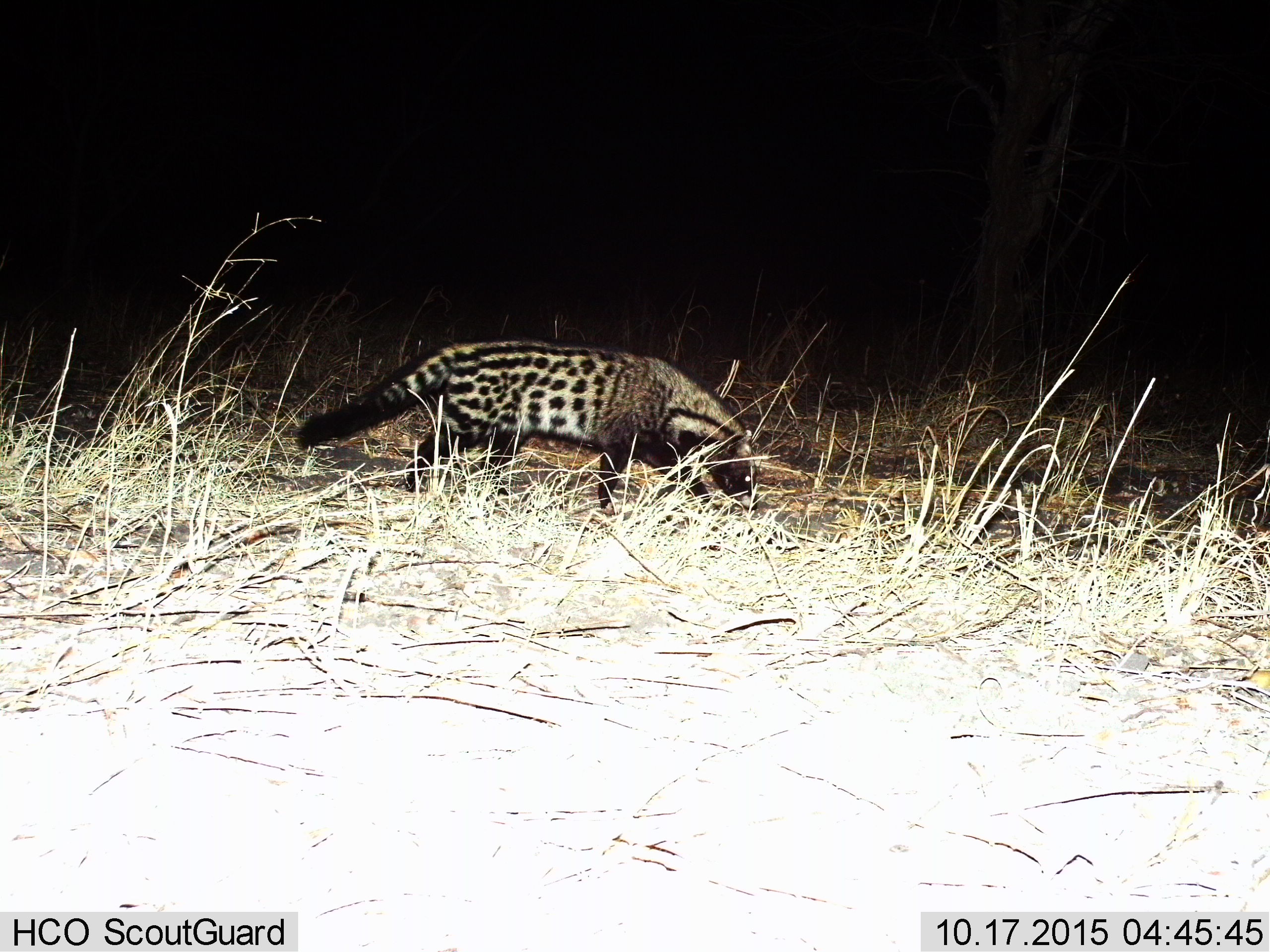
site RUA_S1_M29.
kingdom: Animalia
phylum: Chordata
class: Mammalia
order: Carnivora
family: Viverridae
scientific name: Viverridae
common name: civet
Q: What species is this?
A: Civet (Viverridae).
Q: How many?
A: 1.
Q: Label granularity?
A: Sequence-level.